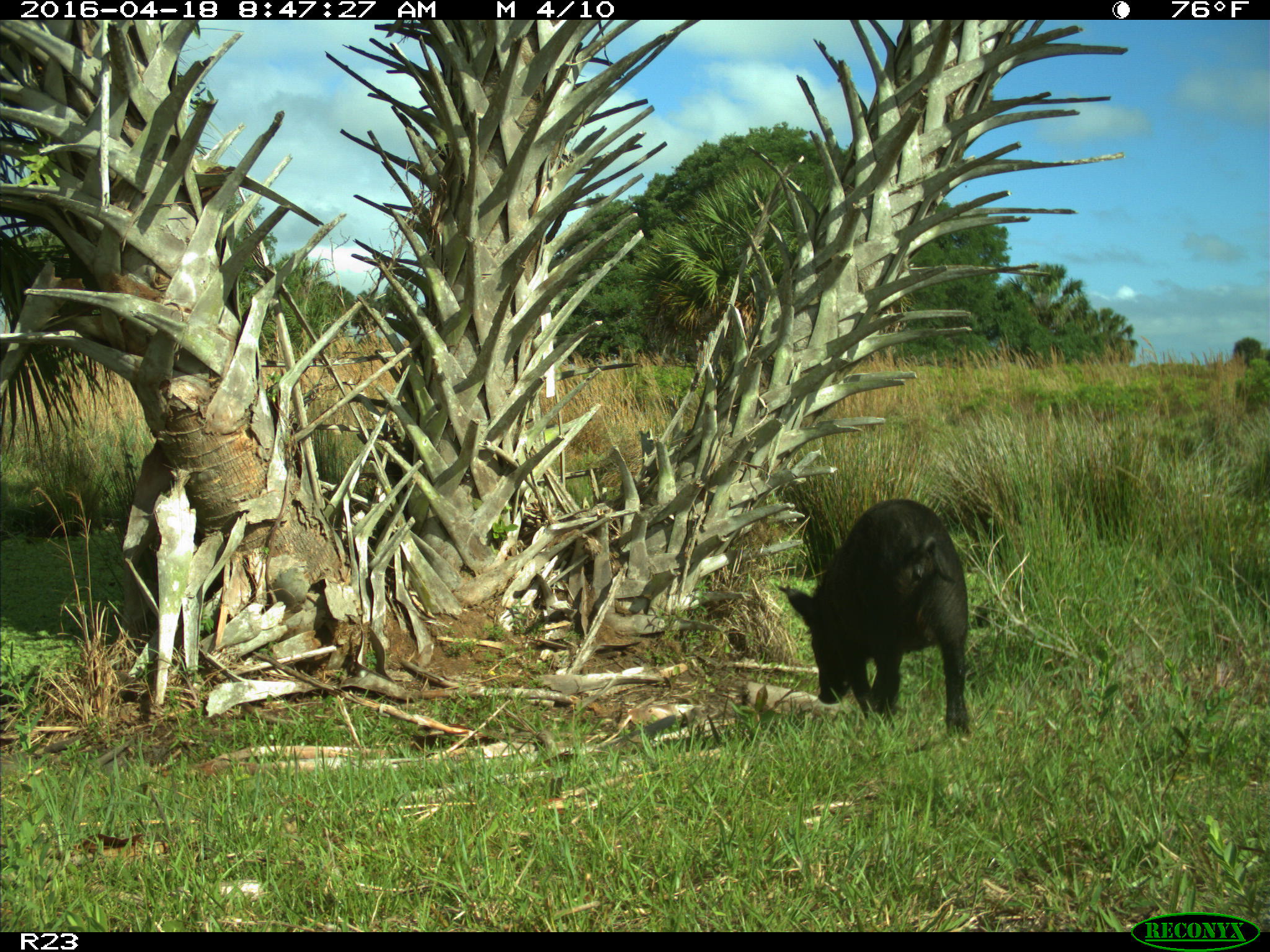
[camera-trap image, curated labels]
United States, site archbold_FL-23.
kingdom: Animalia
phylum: Chordata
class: Mammalia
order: Artiodactyla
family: Suidae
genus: Sus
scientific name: Sus scrofa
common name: wild boar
Sus scrofa (wild boar).